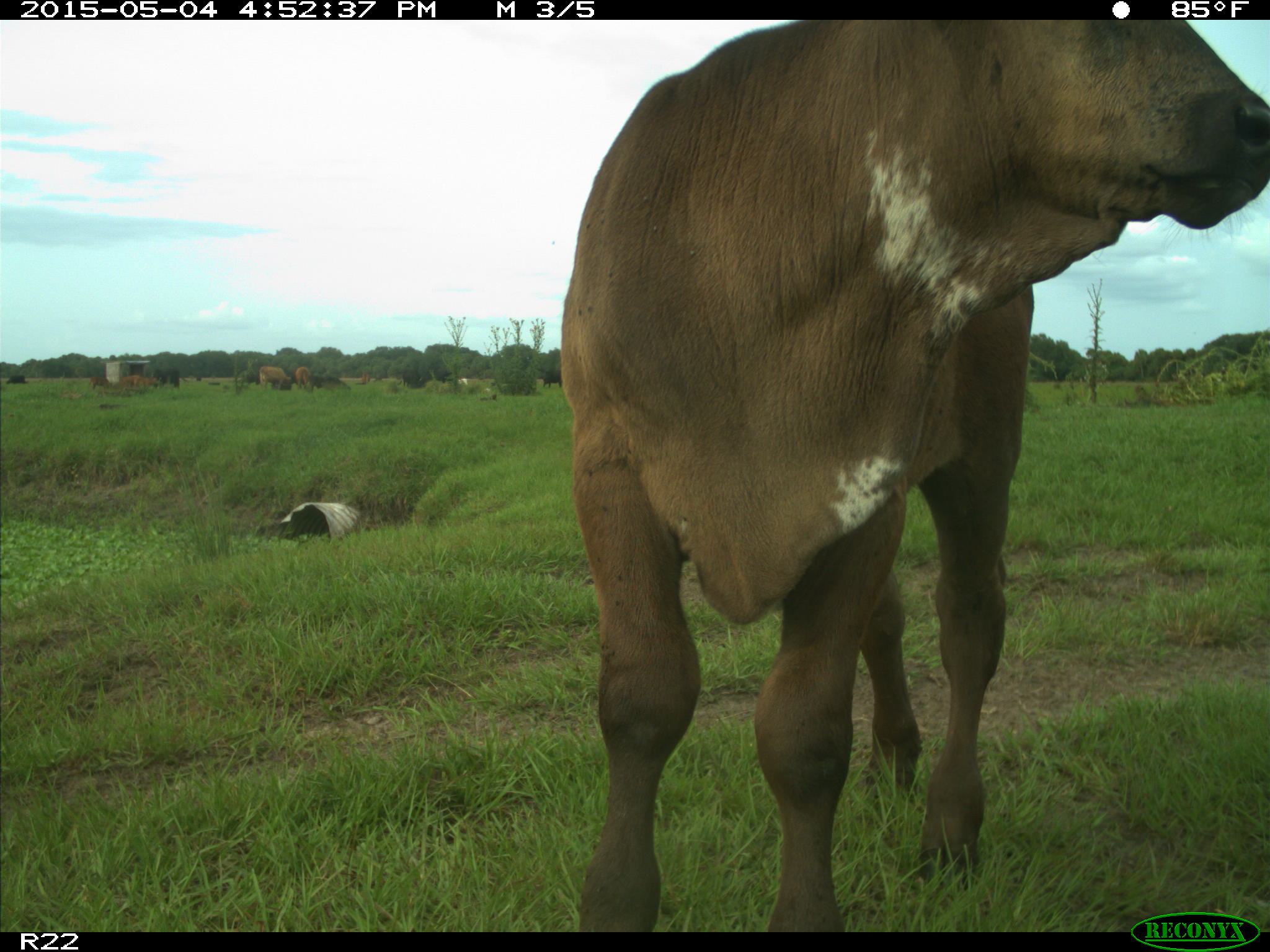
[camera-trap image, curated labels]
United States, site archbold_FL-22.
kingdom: Animalia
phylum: Chordata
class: Mammalia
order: Artiodactyla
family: Bovidae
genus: Bos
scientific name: Bos taurus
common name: domestic cow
Bos taurus (domestic cow).